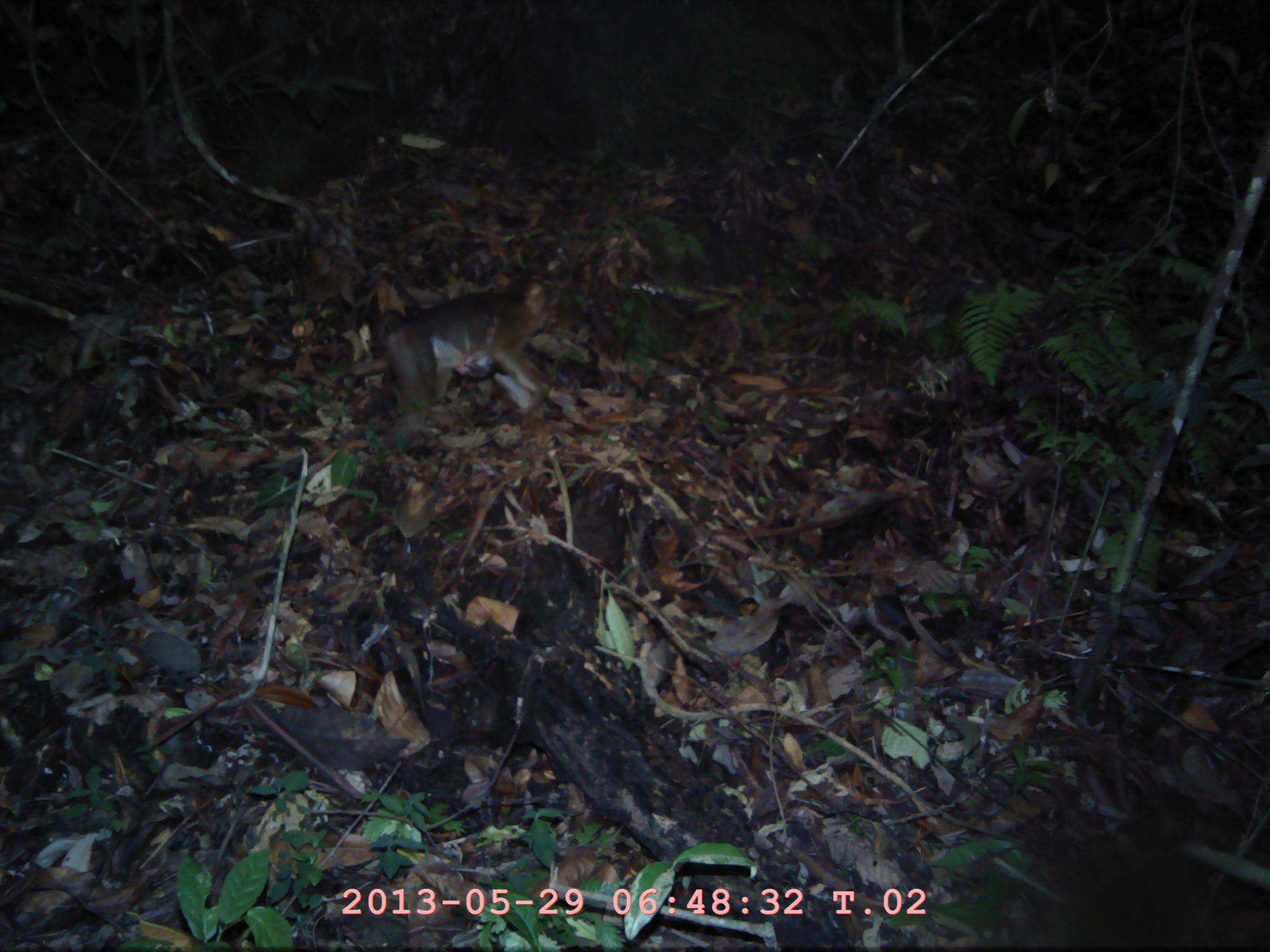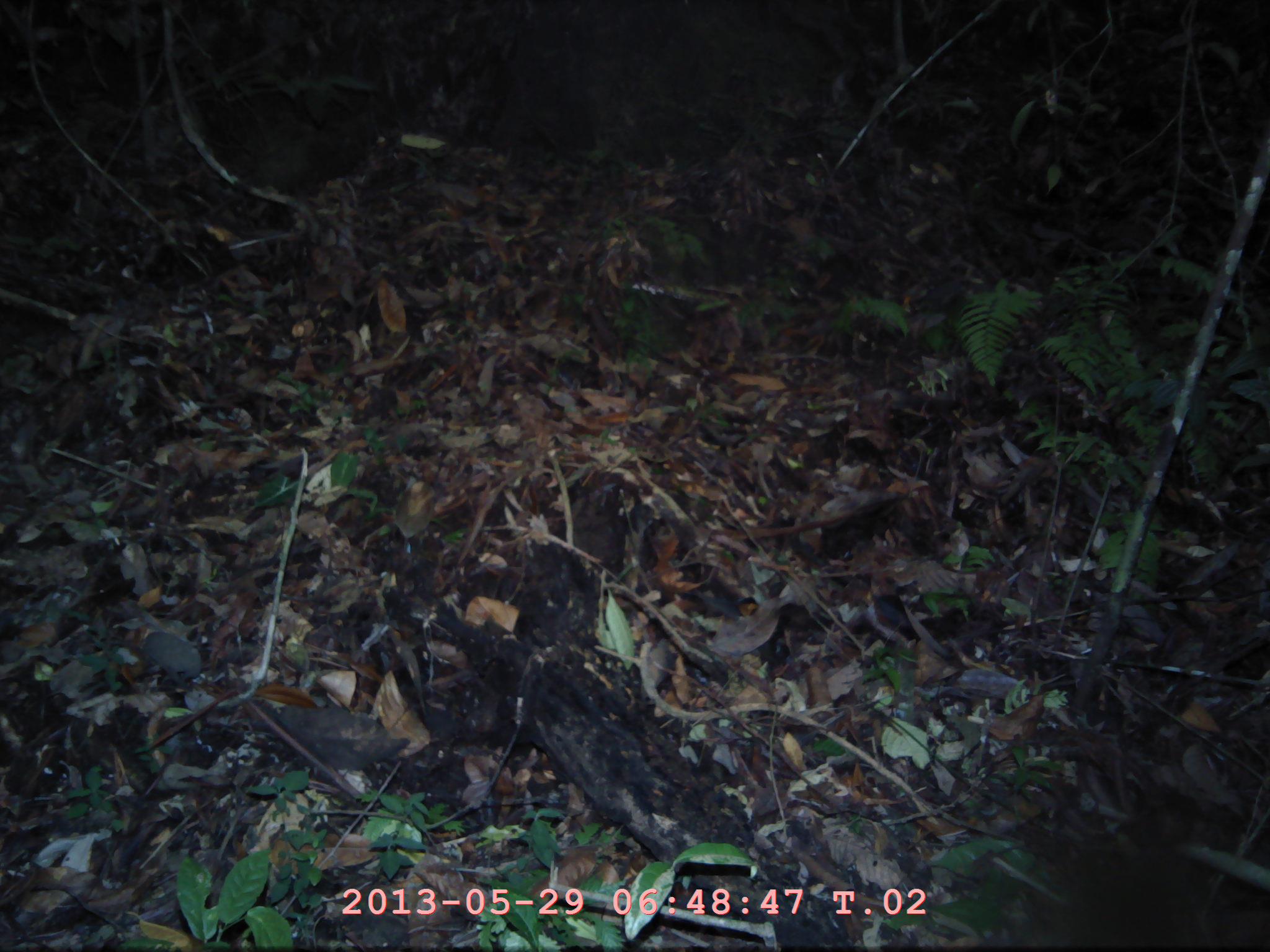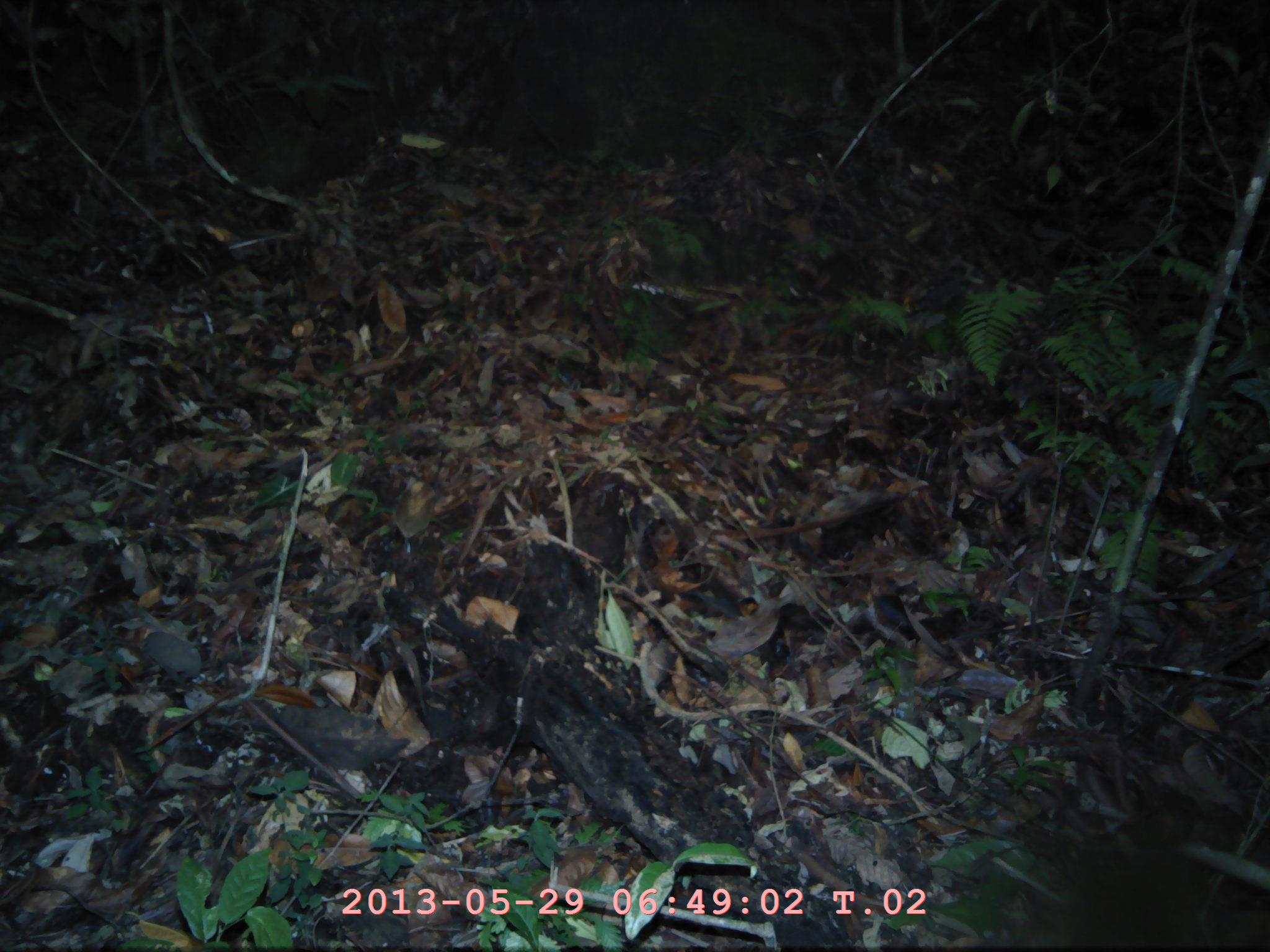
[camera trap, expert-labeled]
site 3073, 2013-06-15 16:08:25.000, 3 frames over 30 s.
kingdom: Animalia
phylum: Chordata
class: Mammalia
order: Primates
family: Cercopithecidae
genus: Macaca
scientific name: Macaca nemestrina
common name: southern pig-tailed macaque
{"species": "Macaca nemestrina (southern pig-tailed macaque)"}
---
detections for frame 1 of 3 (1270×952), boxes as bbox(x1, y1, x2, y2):
macaca nemestrina: bbox(376, 276, 558, 443)